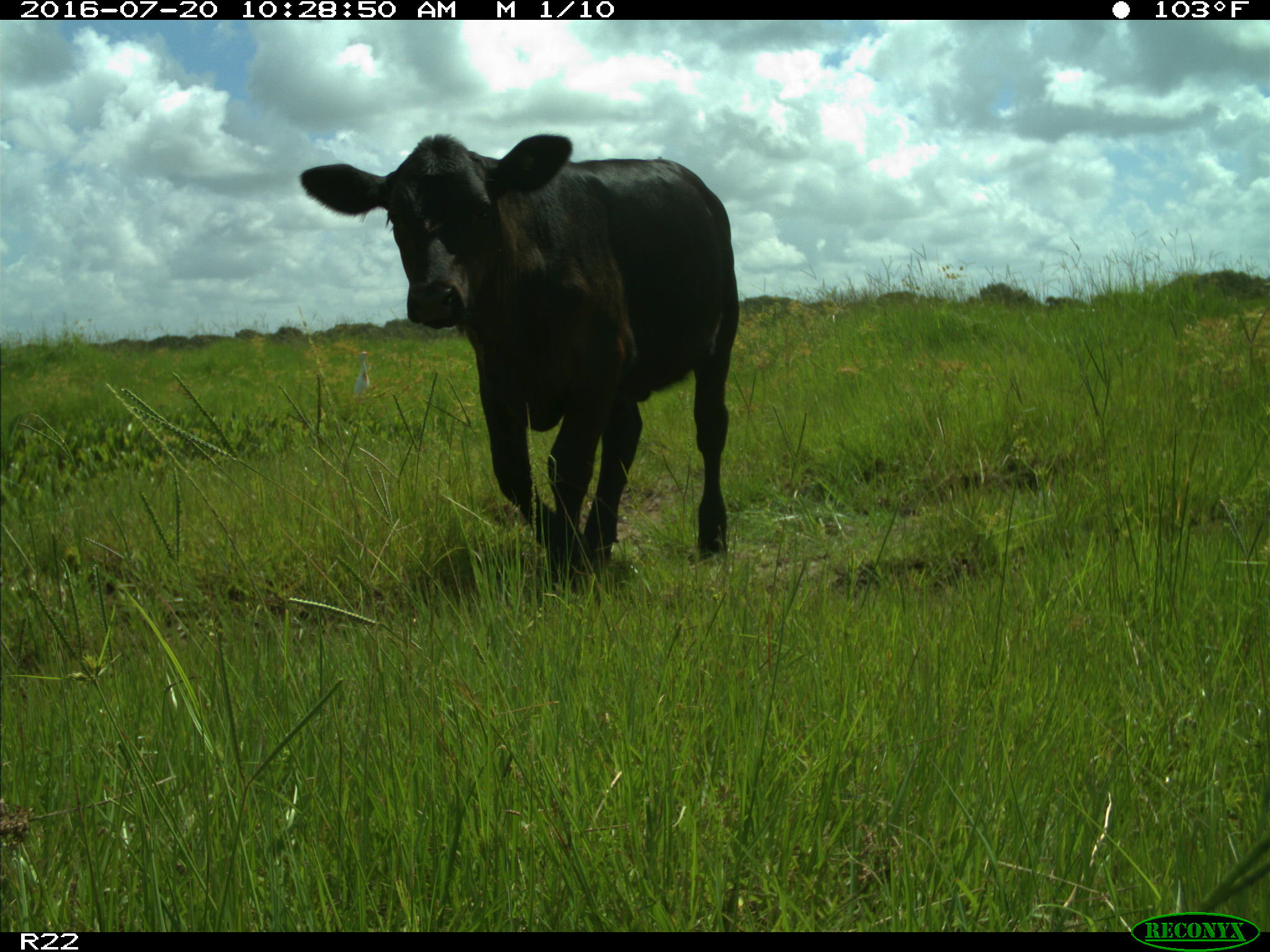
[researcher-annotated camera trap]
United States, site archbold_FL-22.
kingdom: Animalia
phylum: Chordata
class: Mammalia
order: Artiodactyla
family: Bovidae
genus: Bos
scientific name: Bos taurus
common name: domestic cow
Bos taurus (domestic cow).